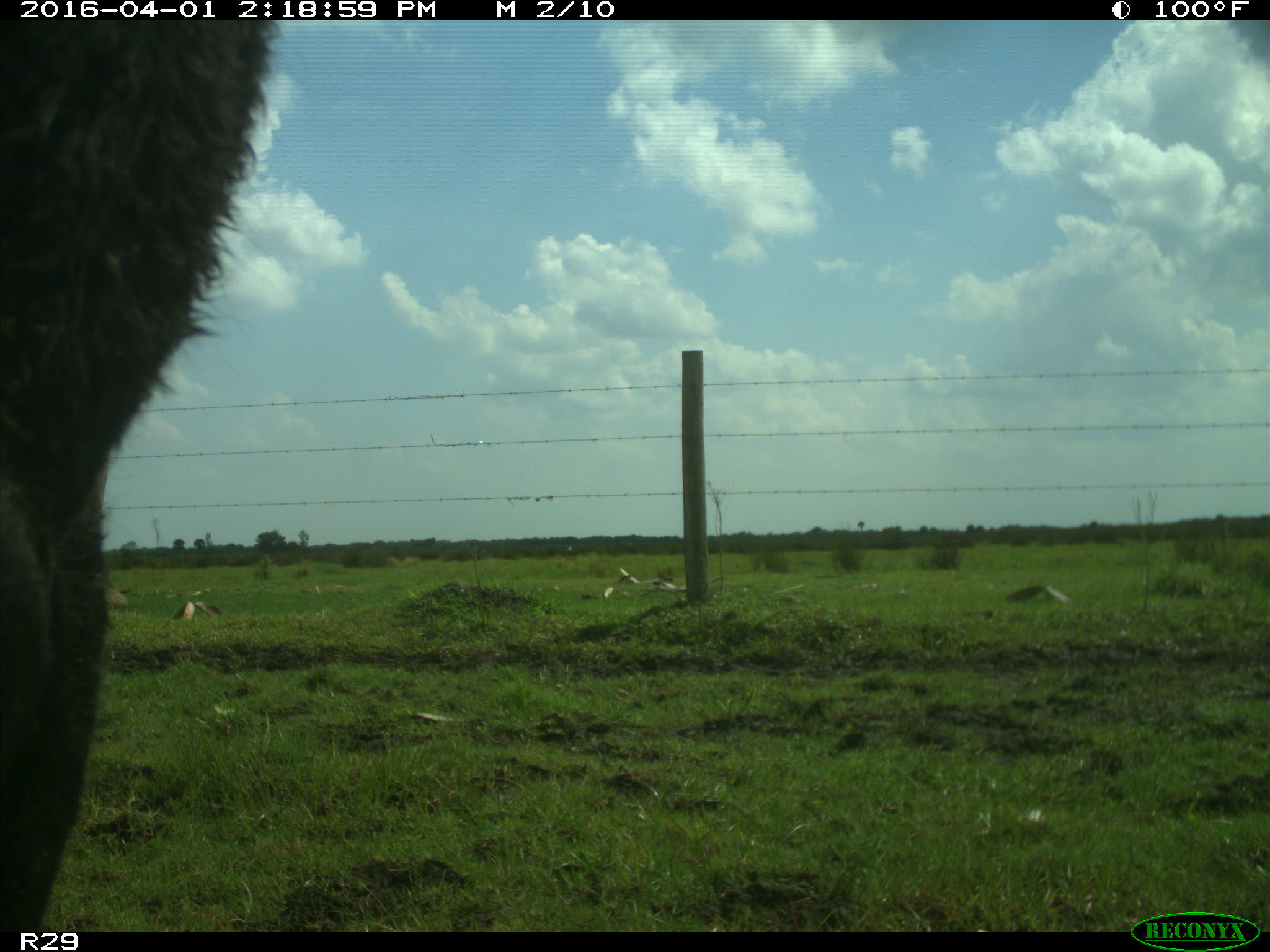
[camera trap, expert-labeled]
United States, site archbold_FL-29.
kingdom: Animalia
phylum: Chordata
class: Mammalia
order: Artiodactyla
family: Bovidae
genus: Bos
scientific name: Bos taurus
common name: domestic cow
Bos taurus (domestic cow).